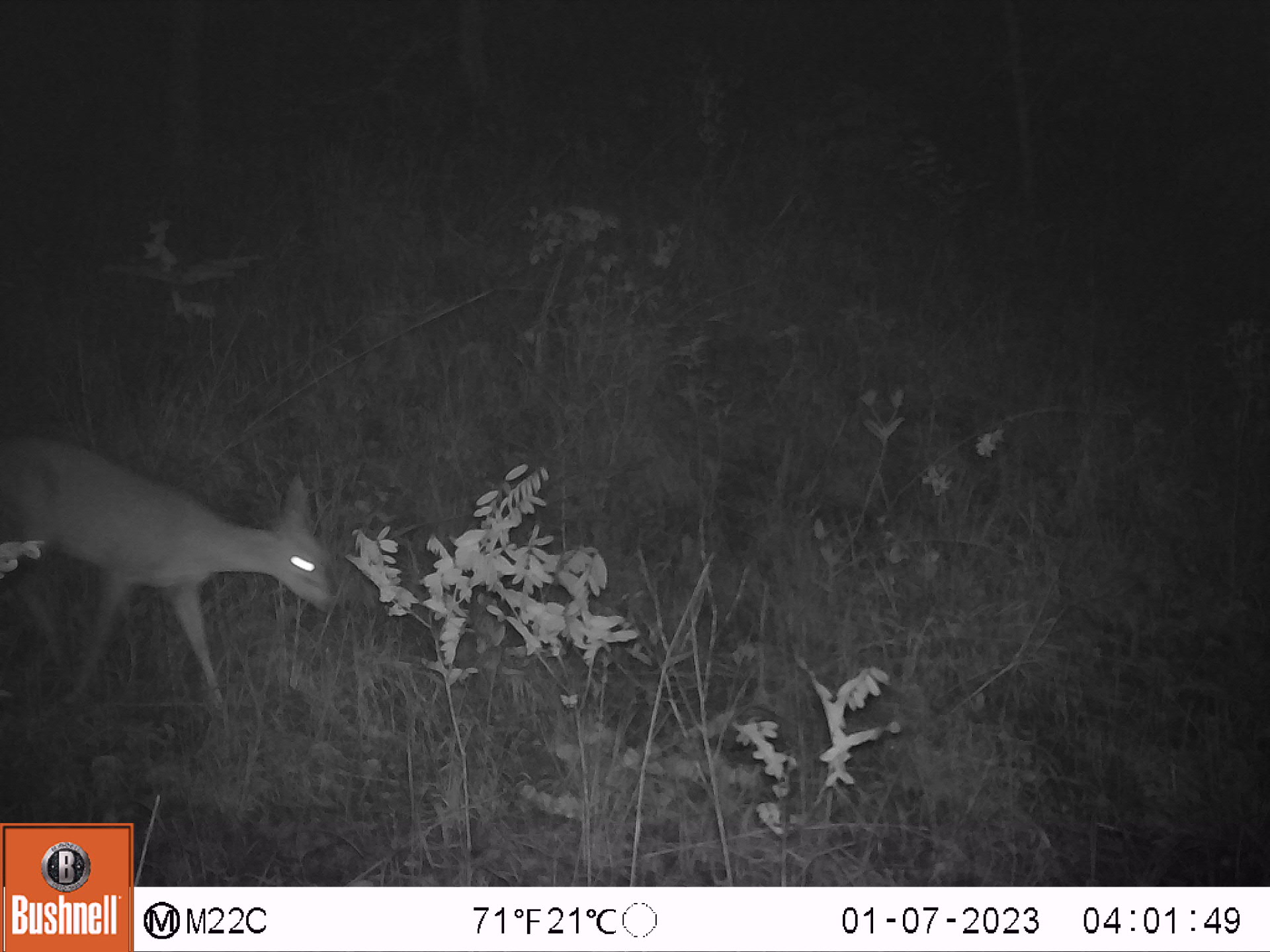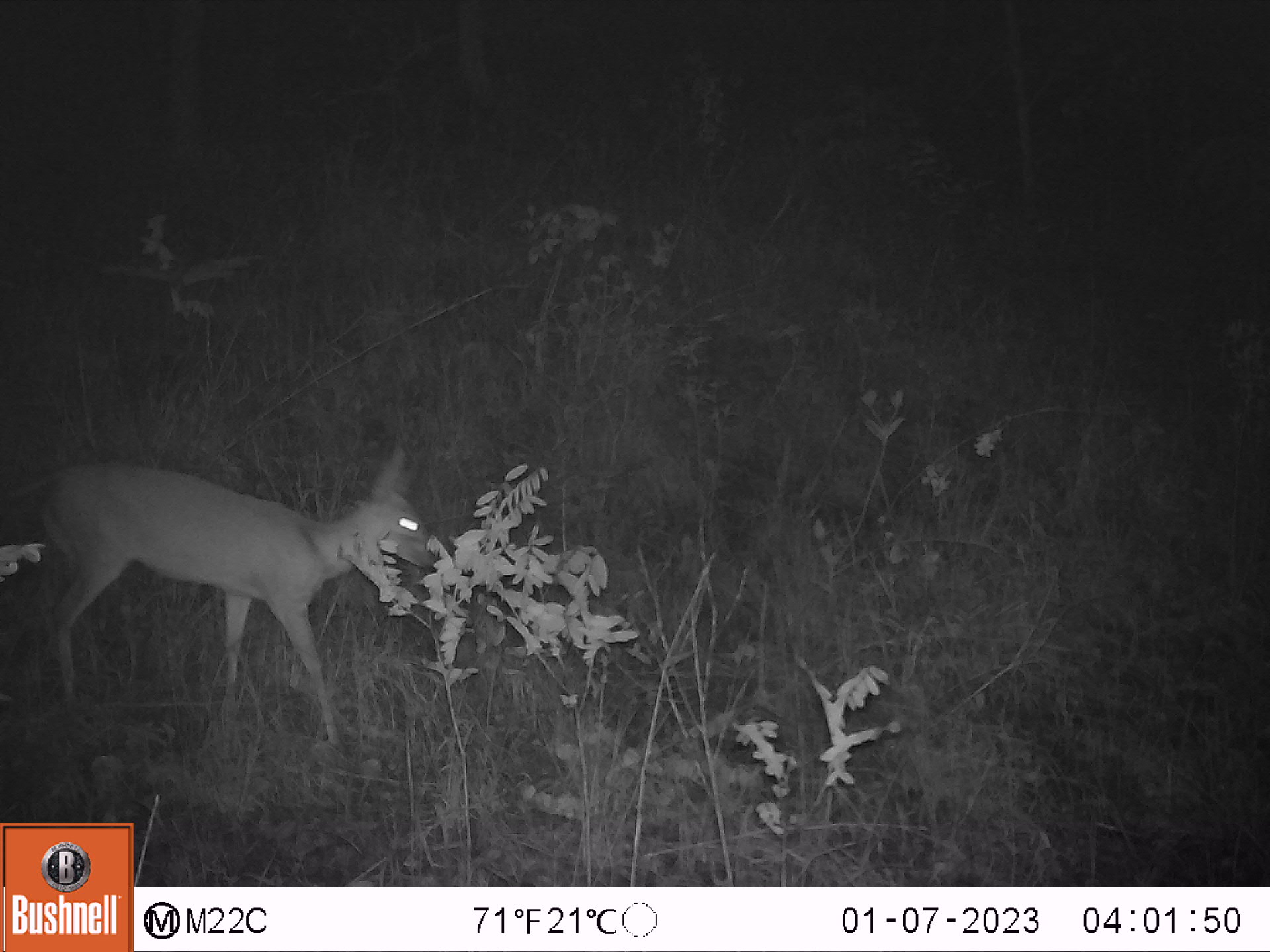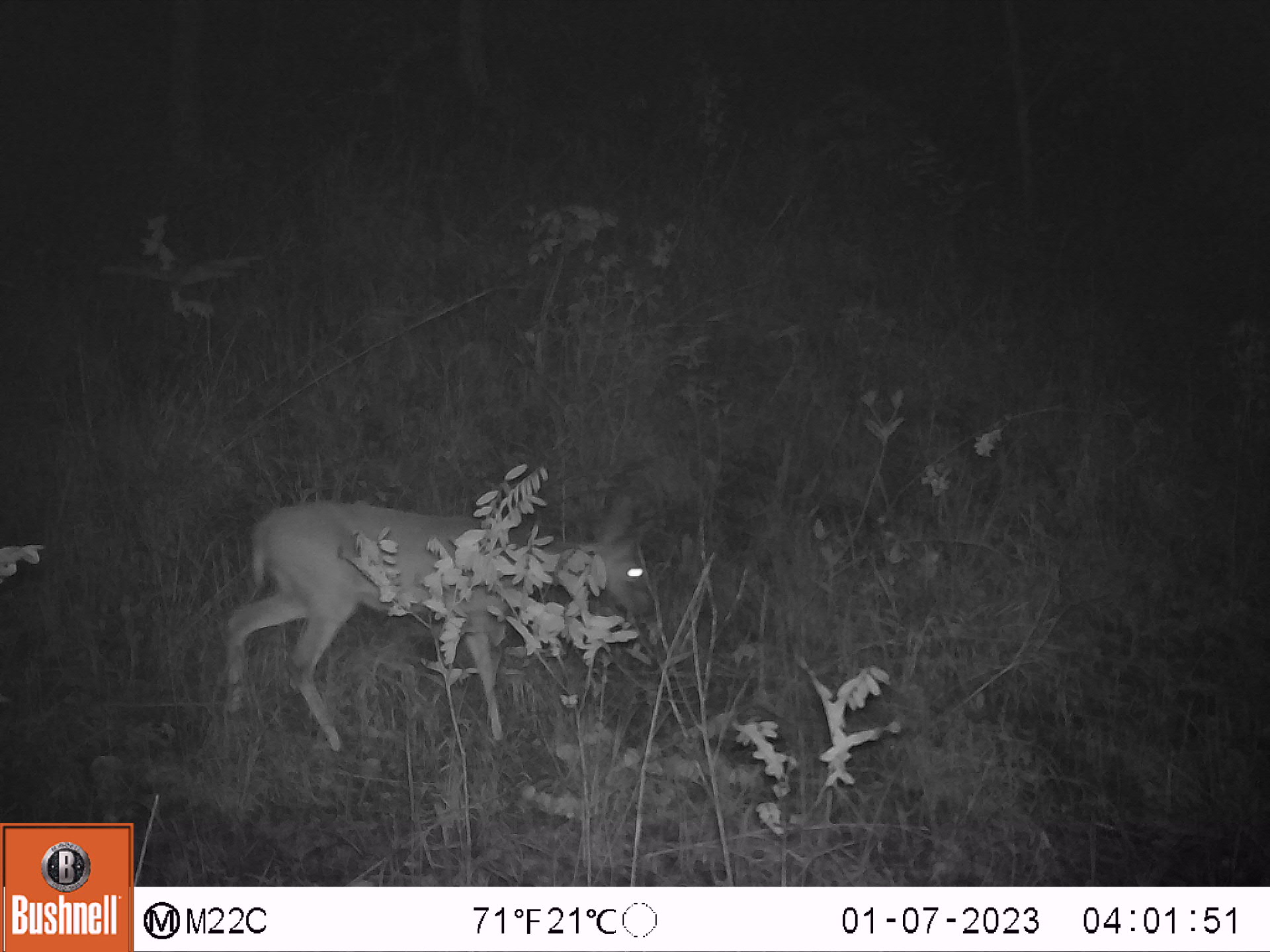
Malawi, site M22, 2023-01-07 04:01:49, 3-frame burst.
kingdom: Animalia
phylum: Chordata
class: Mammalia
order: Artiodactyla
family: Bovidae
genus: Sylvicapra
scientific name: Sylvicapra grimmia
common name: common duiker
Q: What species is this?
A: Common duiker (Sylvicapra grimmia).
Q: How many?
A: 1.